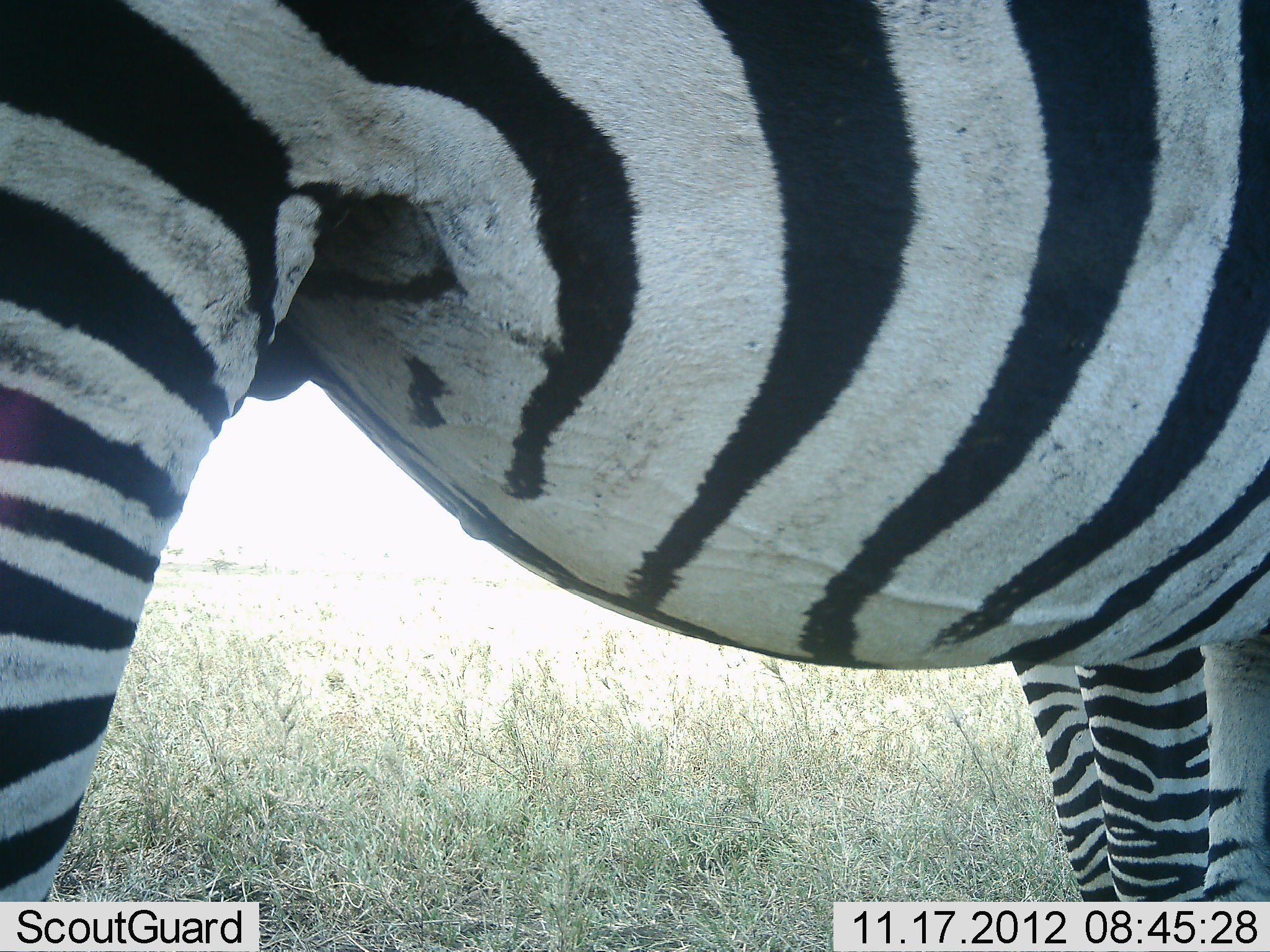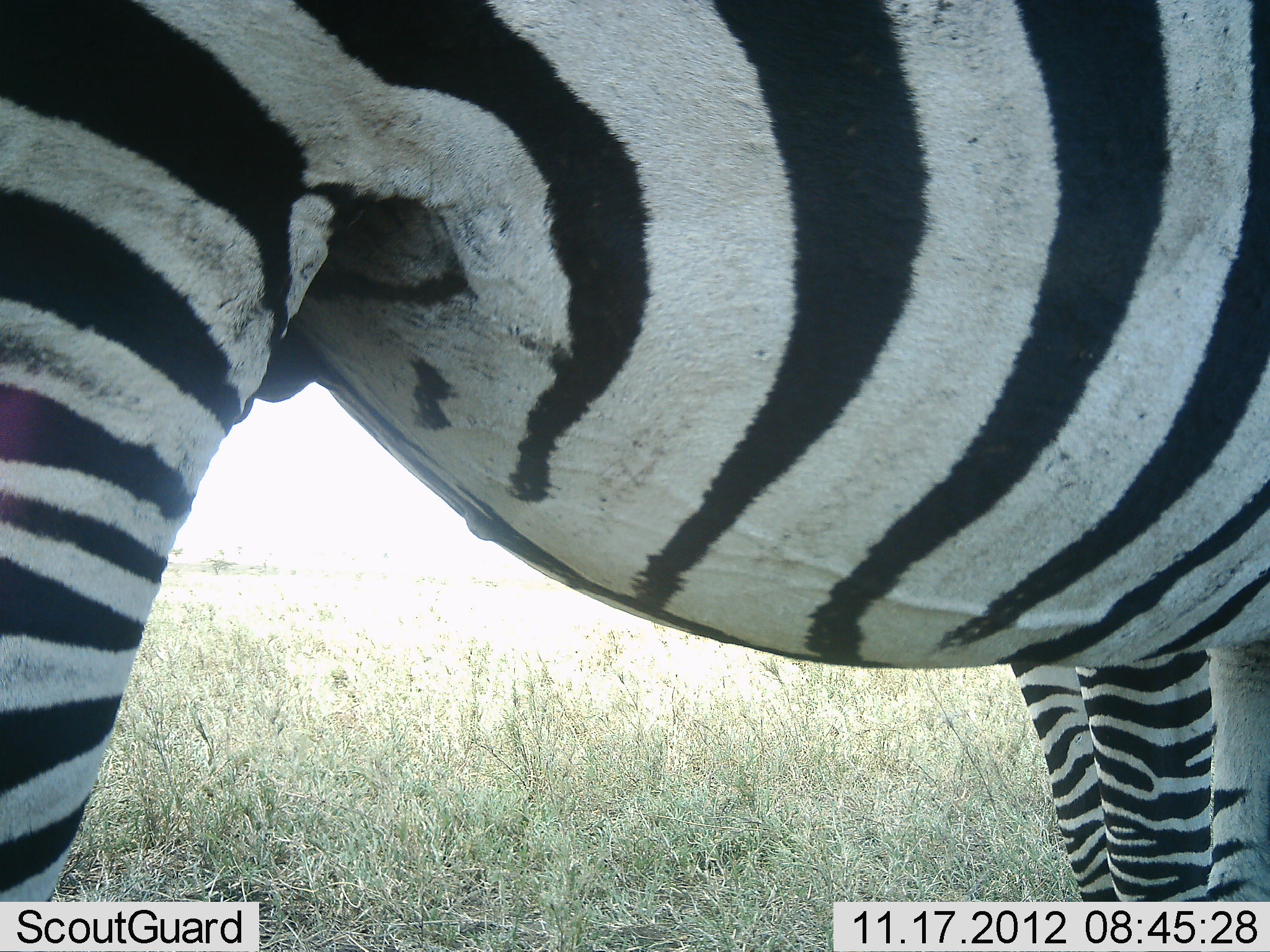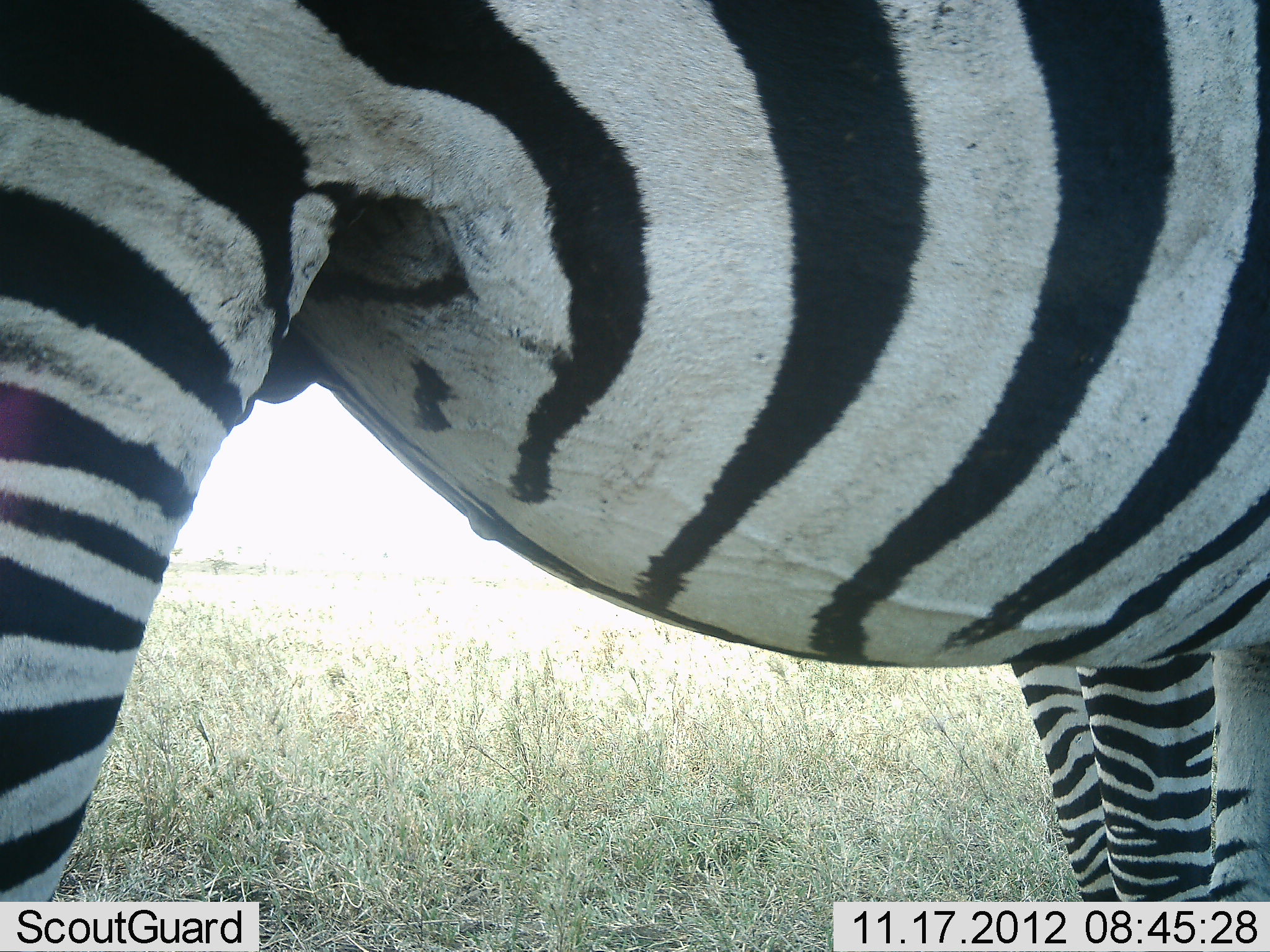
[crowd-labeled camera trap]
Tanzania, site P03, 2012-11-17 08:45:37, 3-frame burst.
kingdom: Animalia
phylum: Chordata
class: Mammalia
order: Perissodactyla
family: Equidae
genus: Equus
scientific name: Equus quagga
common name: plains zebra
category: zebra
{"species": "zebra (plains zebra) (Equus quagga)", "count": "2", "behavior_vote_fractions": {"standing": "100%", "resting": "0%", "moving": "0%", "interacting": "0%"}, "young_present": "0%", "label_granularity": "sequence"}